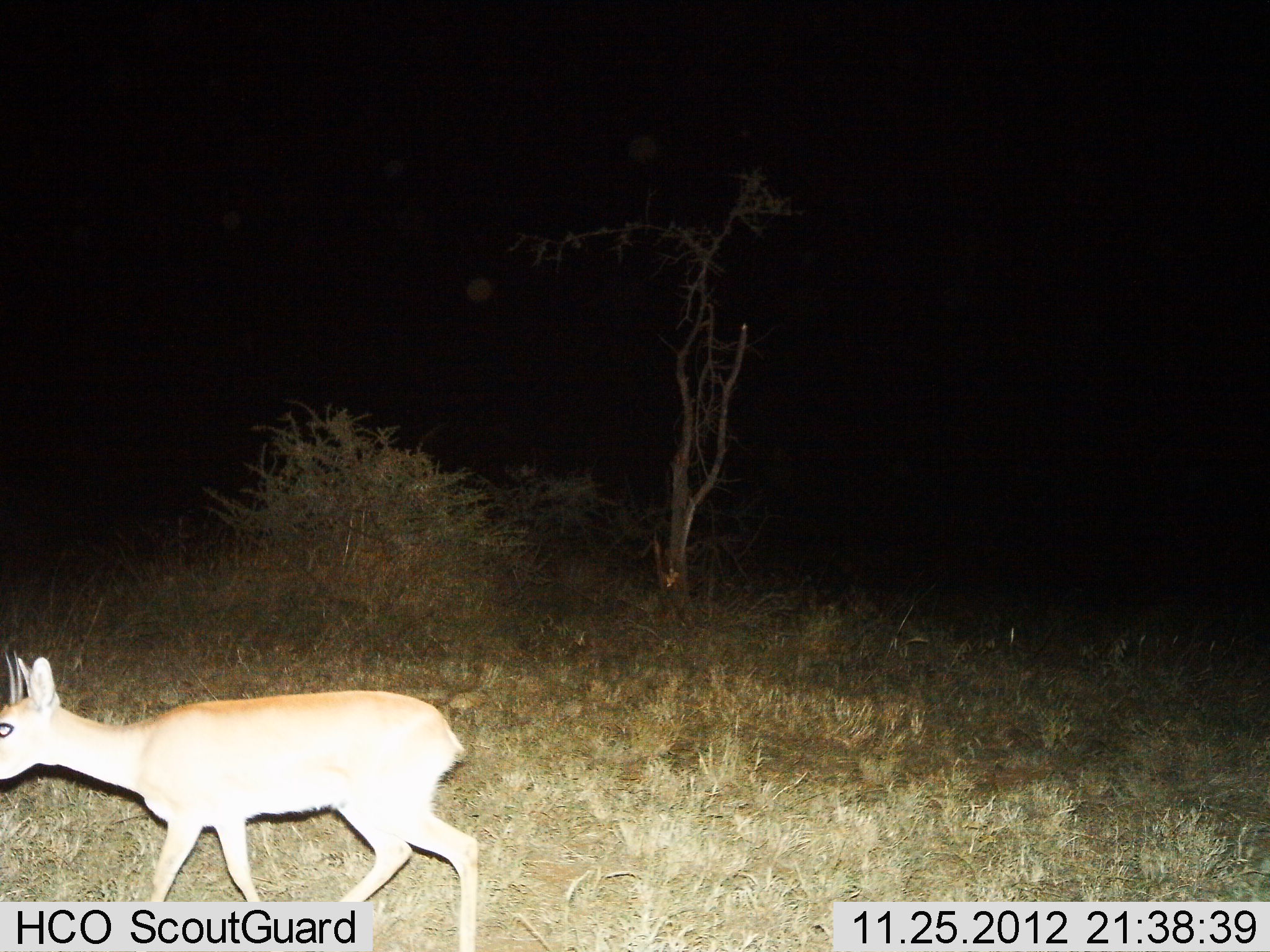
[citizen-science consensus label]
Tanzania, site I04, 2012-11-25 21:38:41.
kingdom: Animalia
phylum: Chordata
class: Mammalia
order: Artiodactyla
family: Bovidae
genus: Redunca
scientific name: Redunca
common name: reedbuck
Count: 1.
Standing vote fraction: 22%.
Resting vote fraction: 0%.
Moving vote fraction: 78%.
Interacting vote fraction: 0%.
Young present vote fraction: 0%.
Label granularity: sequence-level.